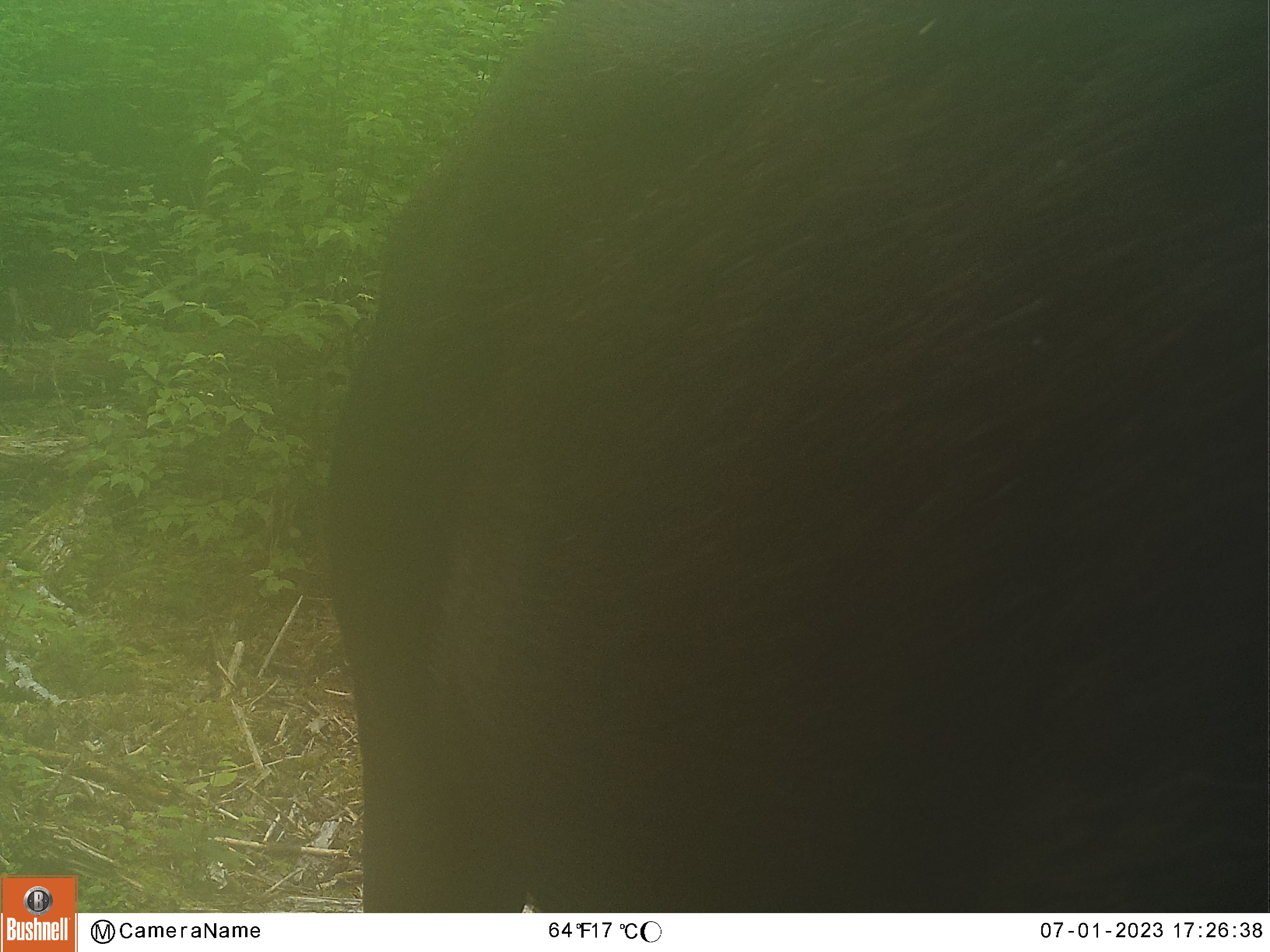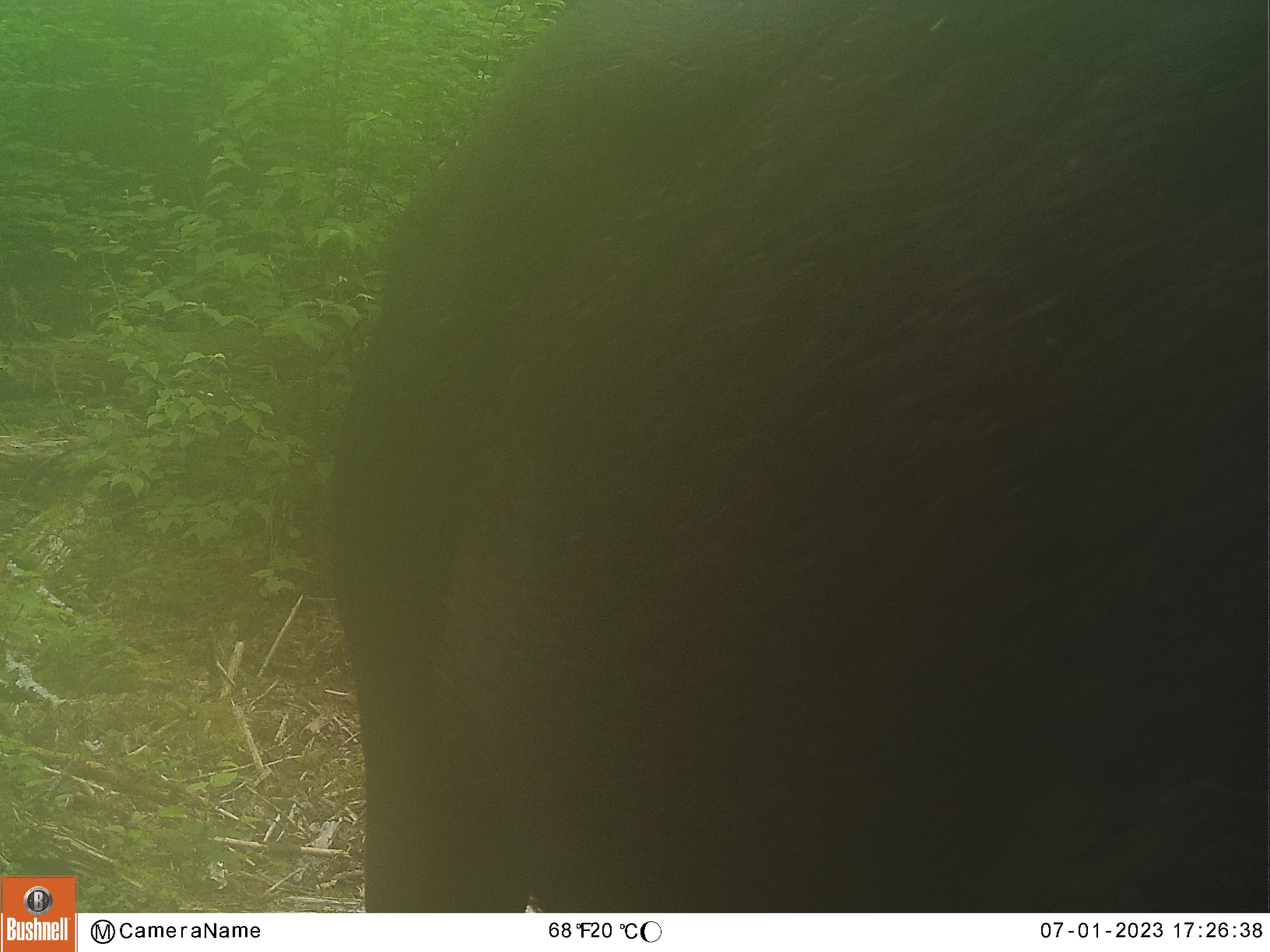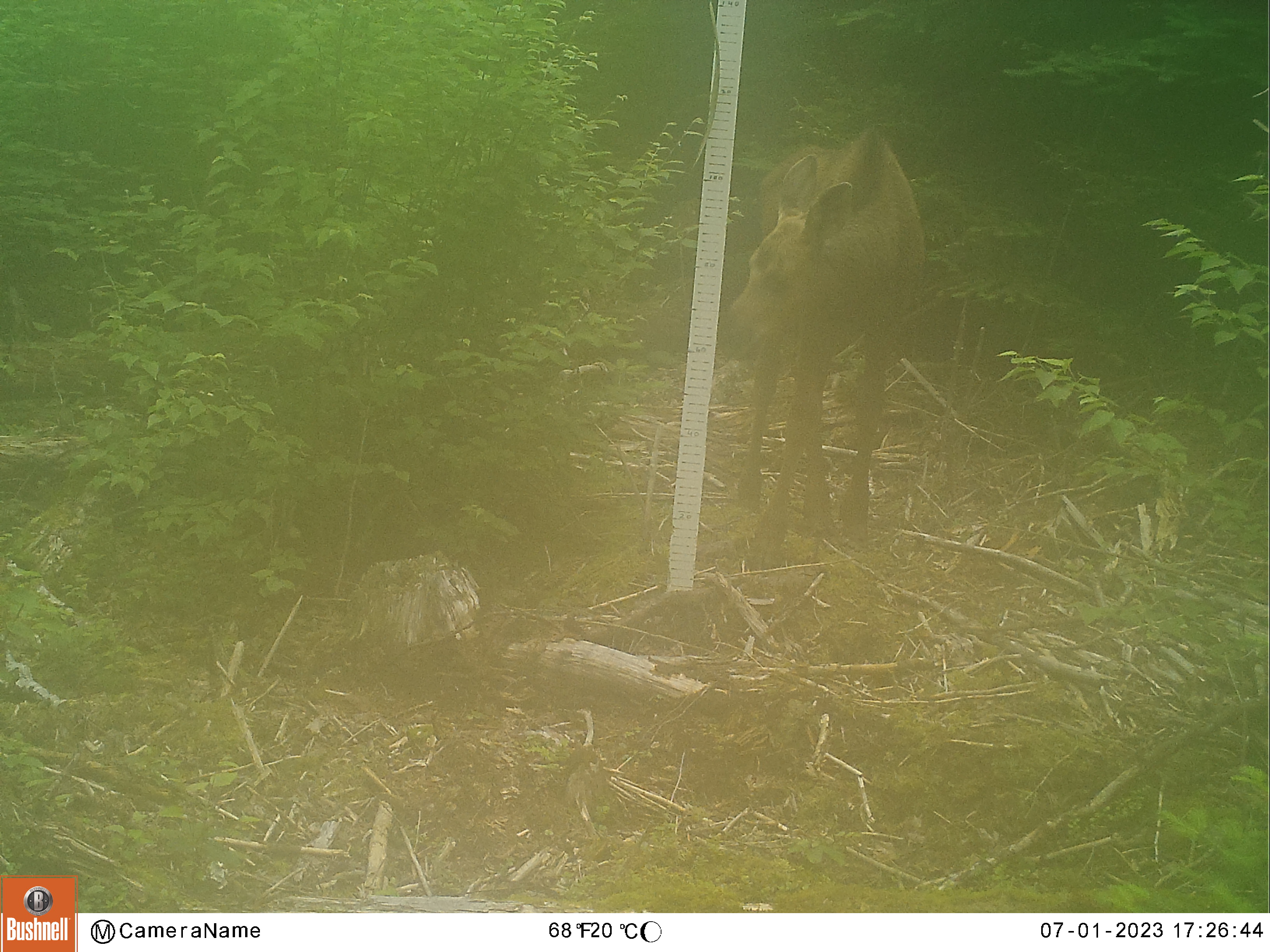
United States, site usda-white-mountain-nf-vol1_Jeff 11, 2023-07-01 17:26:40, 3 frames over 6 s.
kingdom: Animalia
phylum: Chordata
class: Mammalia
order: Artiodactyla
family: Cervidae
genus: Alces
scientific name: Alces alces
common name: moose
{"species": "moose (Alces alces)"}